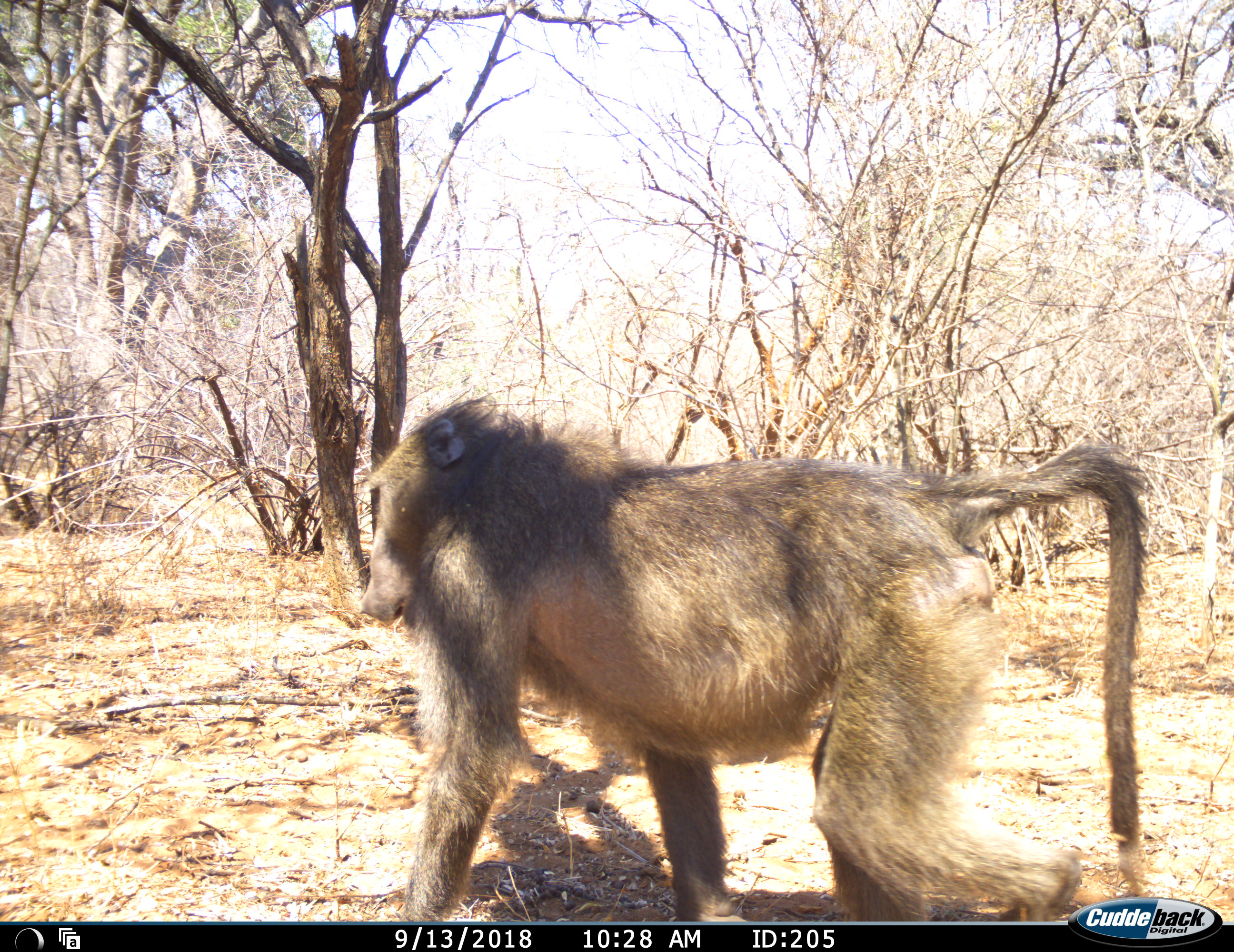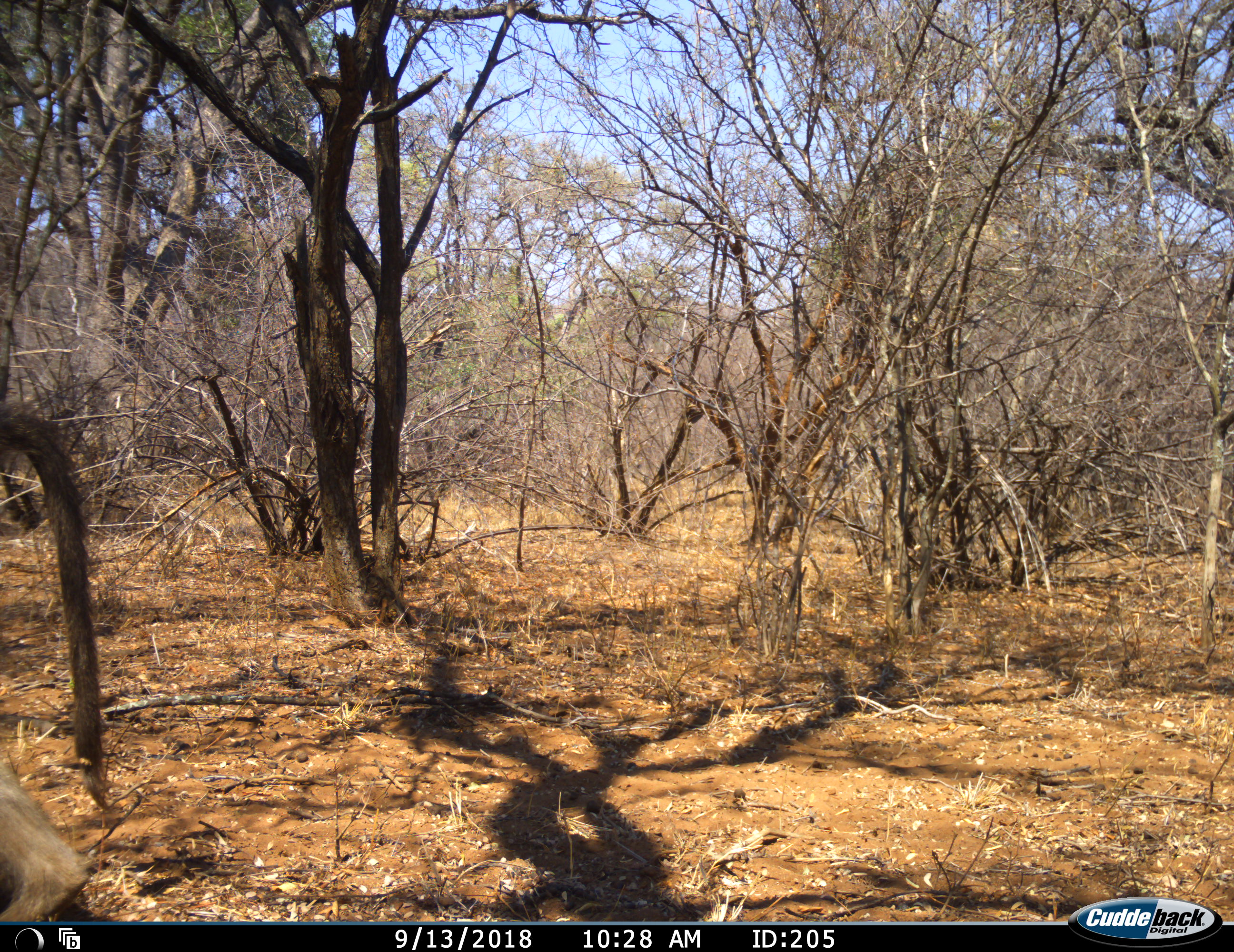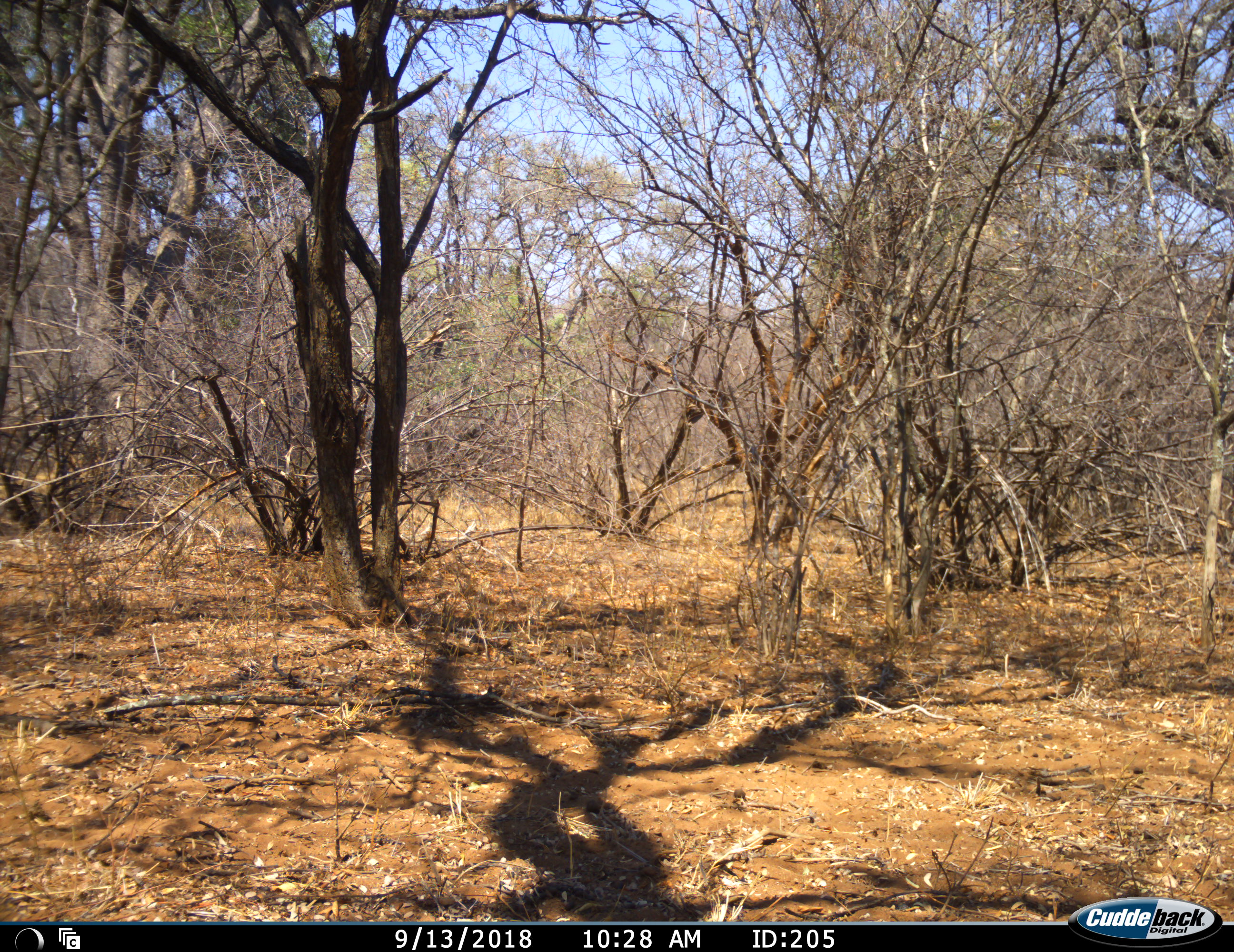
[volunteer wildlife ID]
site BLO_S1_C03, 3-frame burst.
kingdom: Animalia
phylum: Chordata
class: Mammalia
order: Primates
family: Cercopithecidae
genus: Papio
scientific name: Papio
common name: baboon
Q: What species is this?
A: Baboon (Papio).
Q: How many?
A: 1.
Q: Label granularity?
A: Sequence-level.